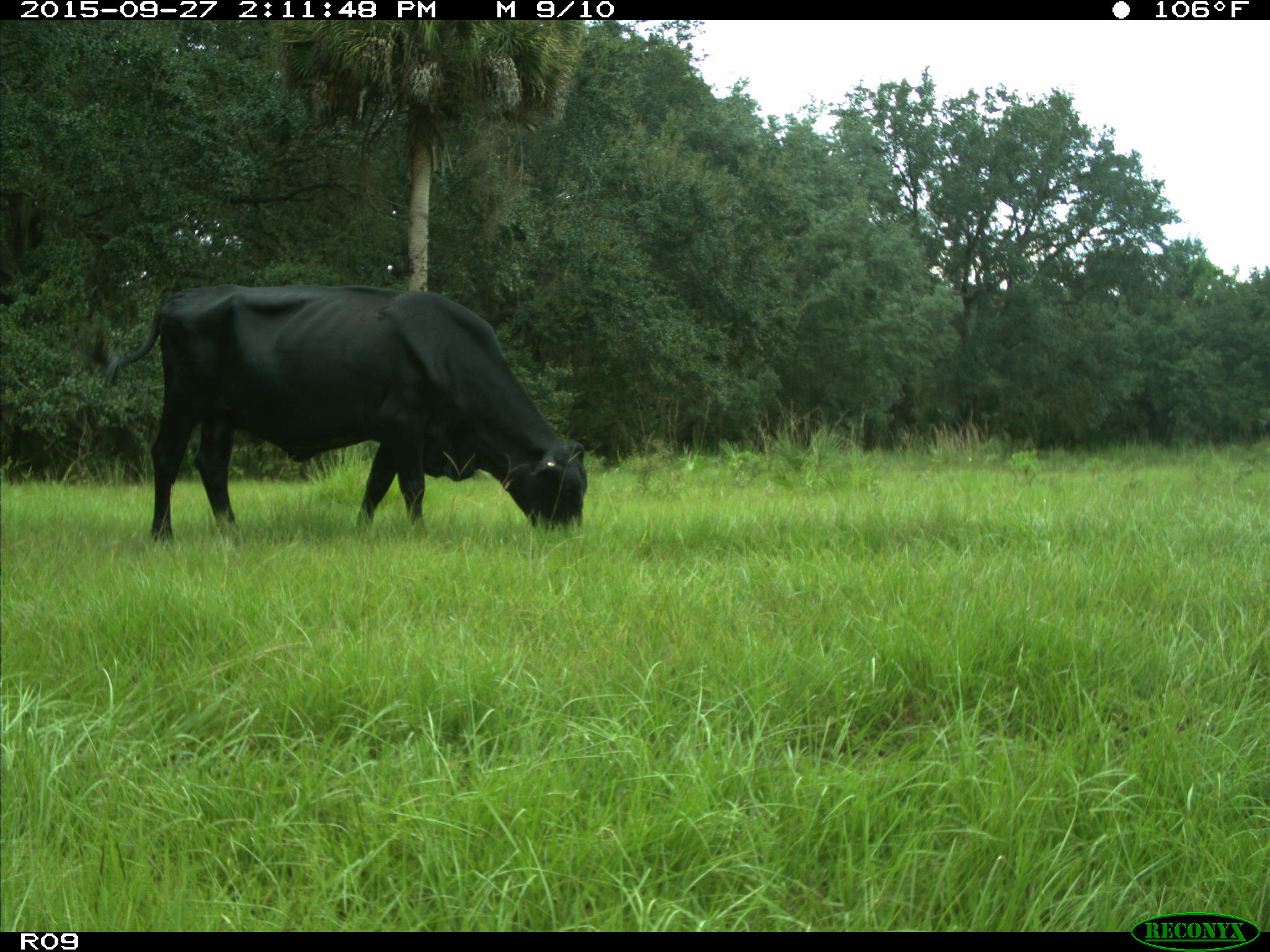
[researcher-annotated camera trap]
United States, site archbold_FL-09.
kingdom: Animalia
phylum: Chordata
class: Mammalia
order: Artiodactyla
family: Bovidae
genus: Bos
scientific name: Bos taurus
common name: domestic cow